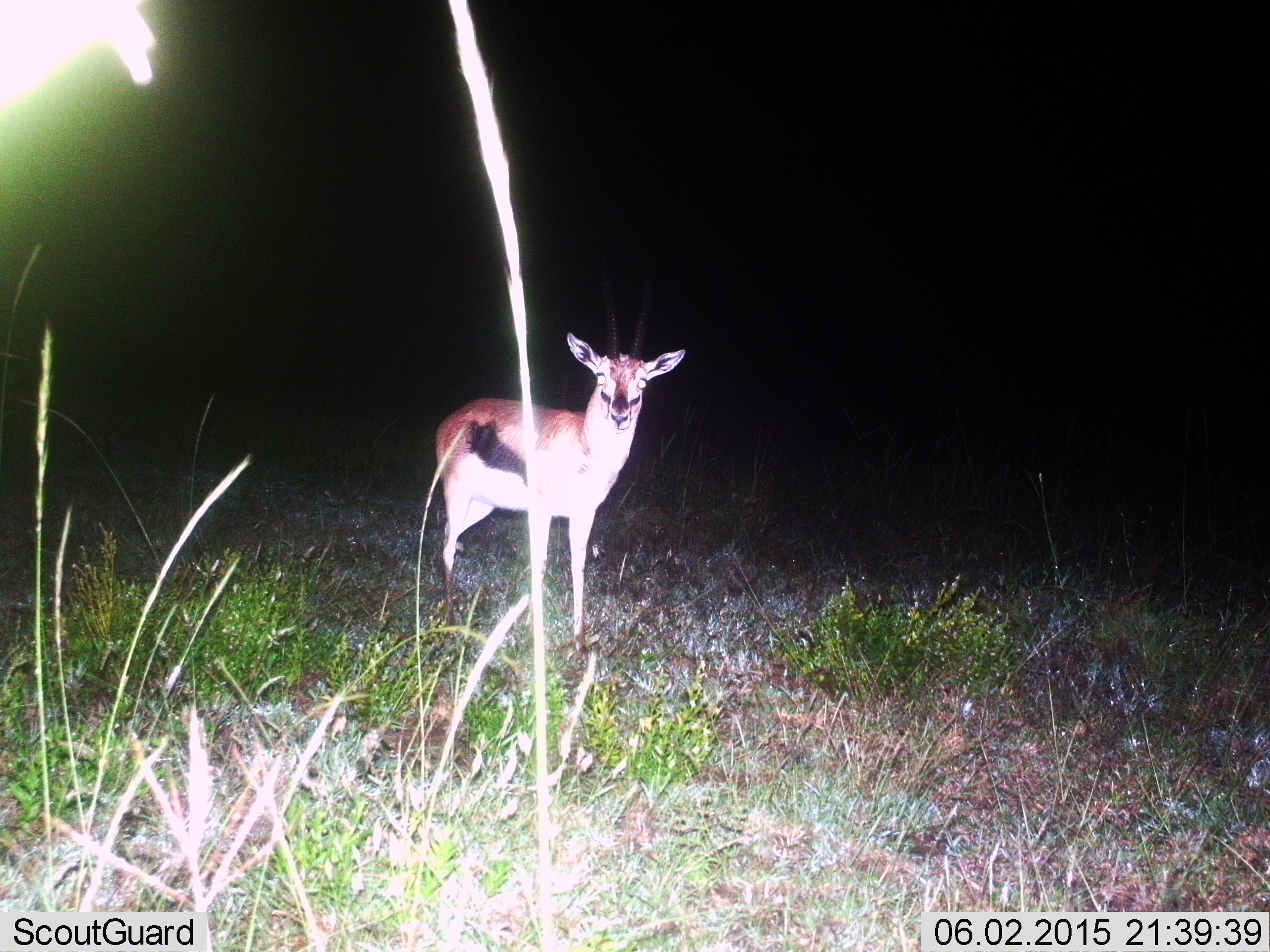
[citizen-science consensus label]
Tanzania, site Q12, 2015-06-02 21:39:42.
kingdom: Animalia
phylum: Chordata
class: Mammalia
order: Artiodactyla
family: Bovidae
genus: Eudorcas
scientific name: Eudorcas thomsonii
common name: thomson's gazelle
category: gazellethomsons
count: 1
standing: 100%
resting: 0%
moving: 0%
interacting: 0%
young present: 0%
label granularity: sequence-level